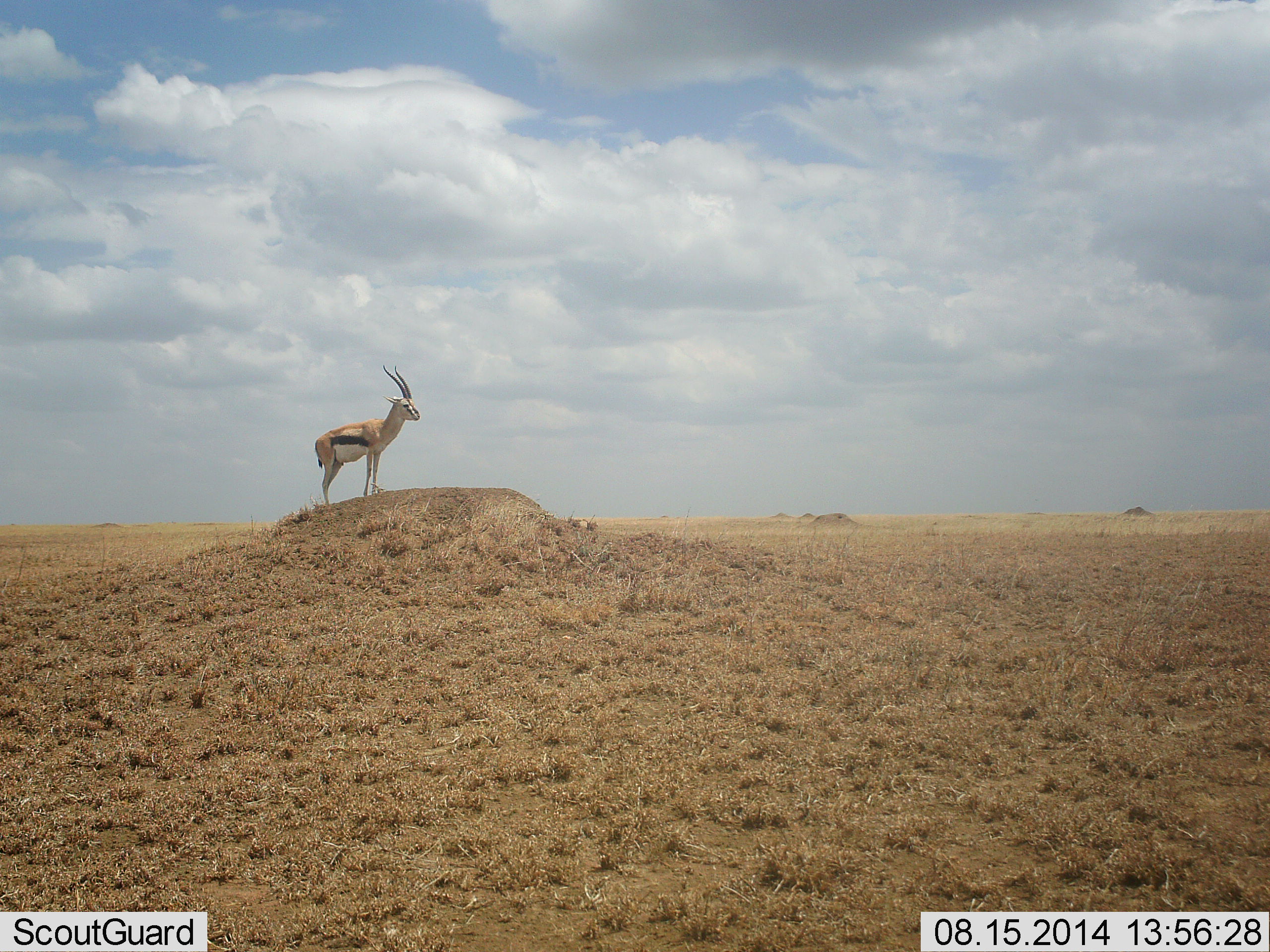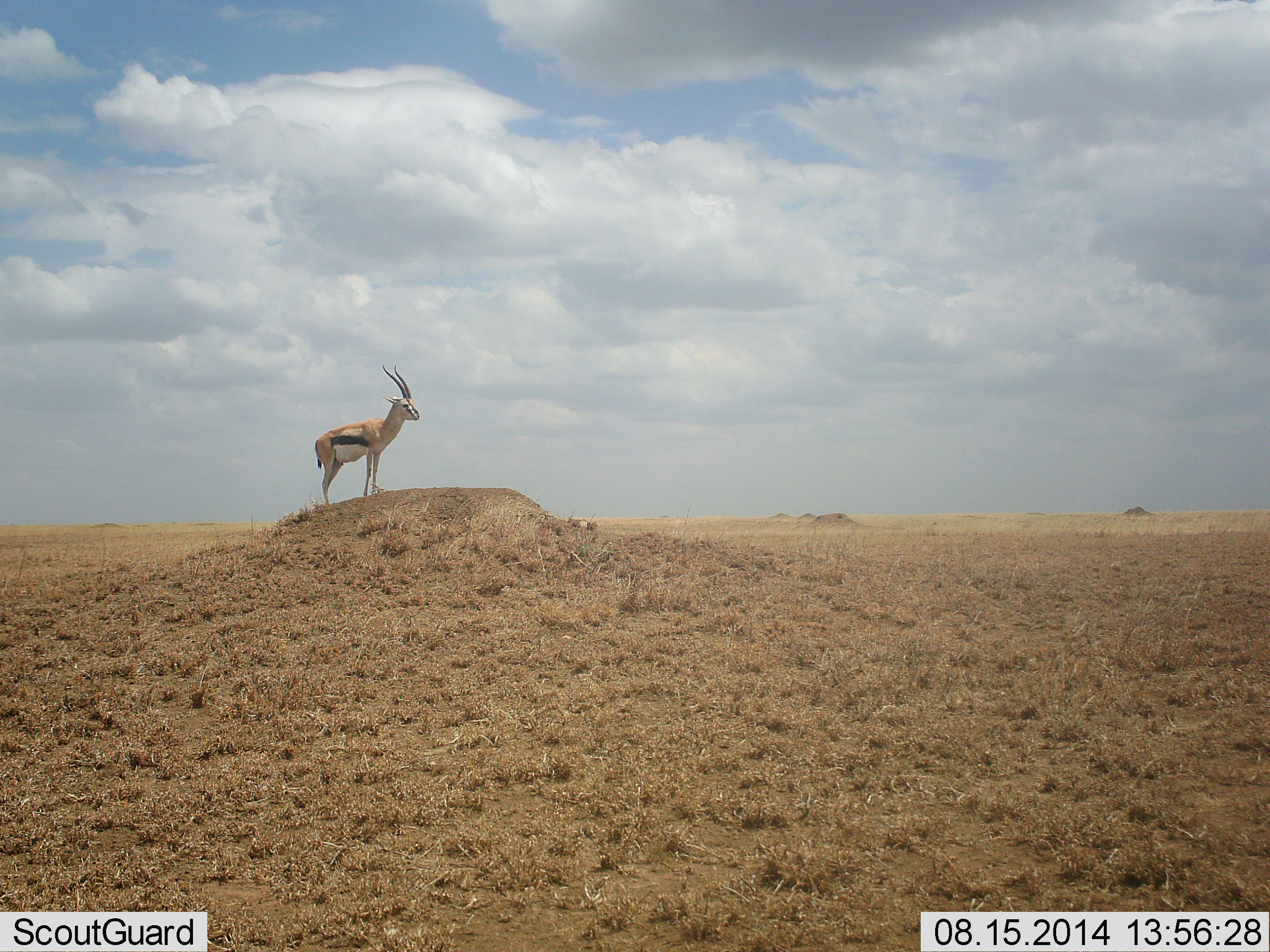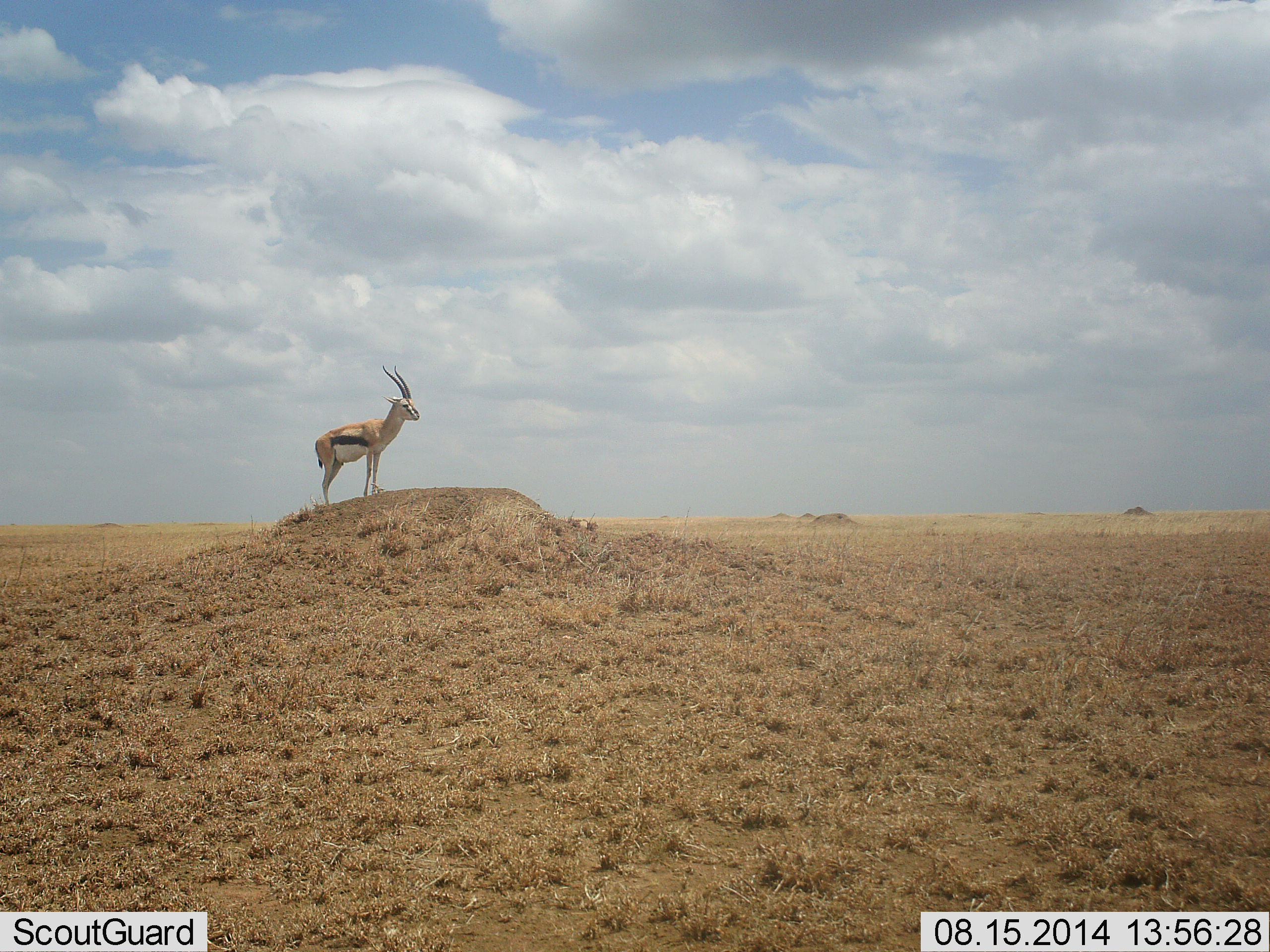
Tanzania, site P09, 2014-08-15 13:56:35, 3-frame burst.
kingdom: Animalia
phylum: Chordata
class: Mammalia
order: Artiodactyla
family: Bovidae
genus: Eudorcas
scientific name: Eudorcas thomsonii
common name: thomson's gazelle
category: gazellethomsons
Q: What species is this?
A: Gazellethomsons (thomson's gazelle) (Eudorcas thomsonii).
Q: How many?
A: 1.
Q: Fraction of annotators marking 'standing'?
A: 100%.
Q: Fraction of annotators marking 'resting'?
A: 0%.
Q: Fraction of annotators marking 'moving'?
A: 0%.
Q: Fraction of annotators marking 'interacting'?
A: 0%.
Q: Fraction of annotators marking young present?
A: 0%.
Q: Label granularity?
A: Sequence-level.